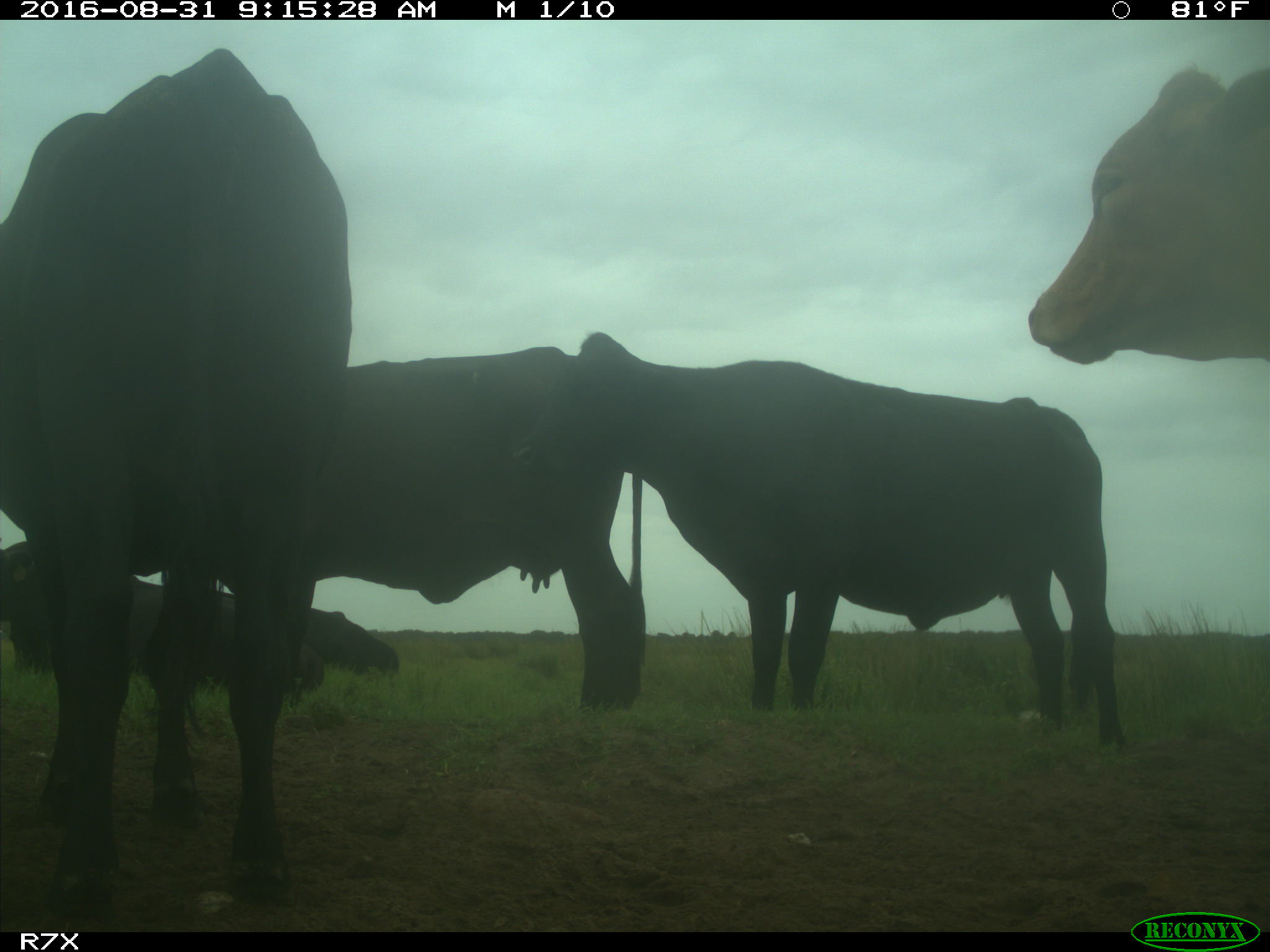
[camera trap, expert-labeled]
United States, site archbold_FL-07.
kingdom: Animalia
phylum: Chordata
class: Mammalia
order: Artiodactyla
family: Bovidae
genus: Bos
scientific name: Bos taurus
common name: domestic cow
Bos taurus (domestic cow).